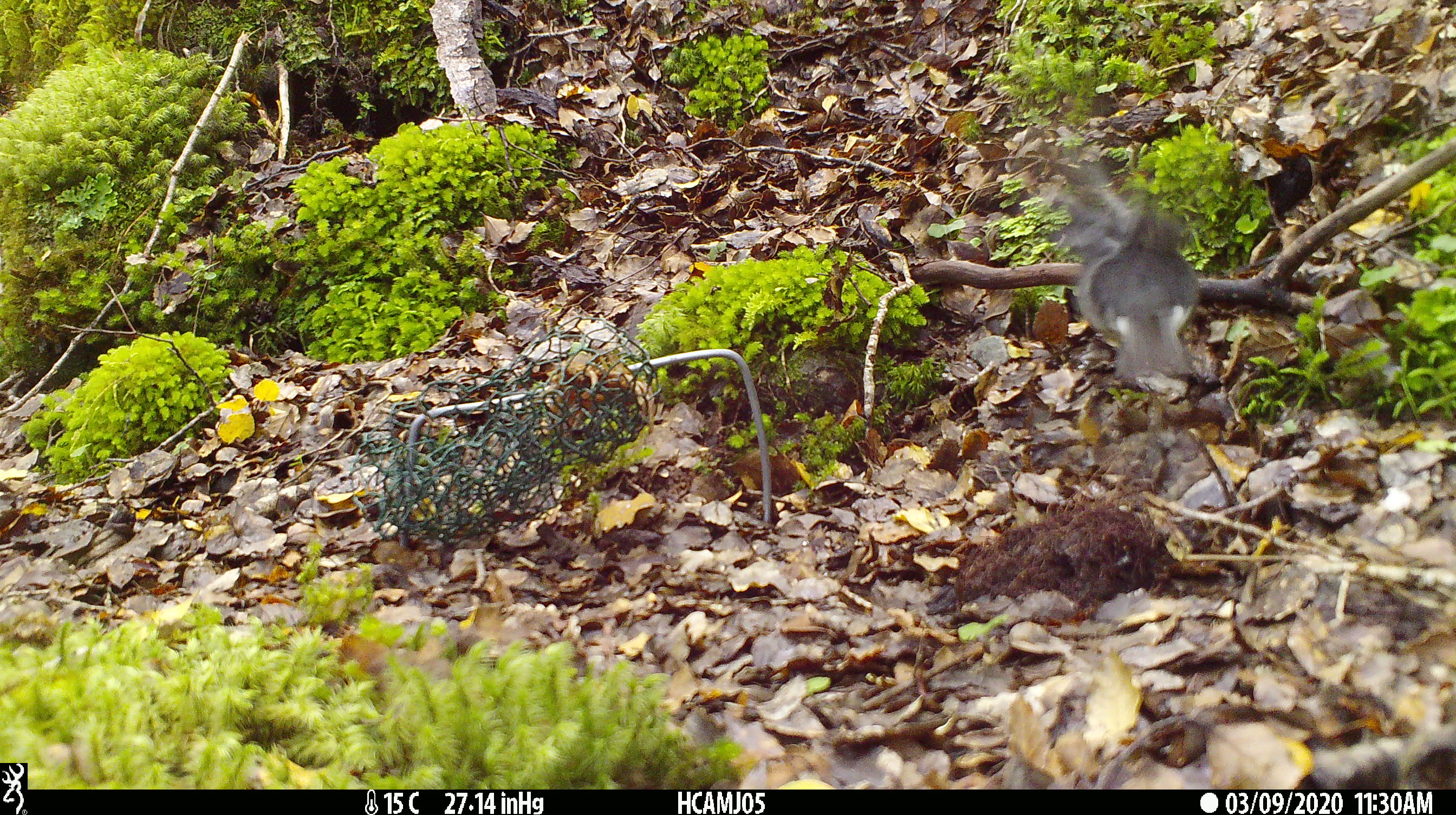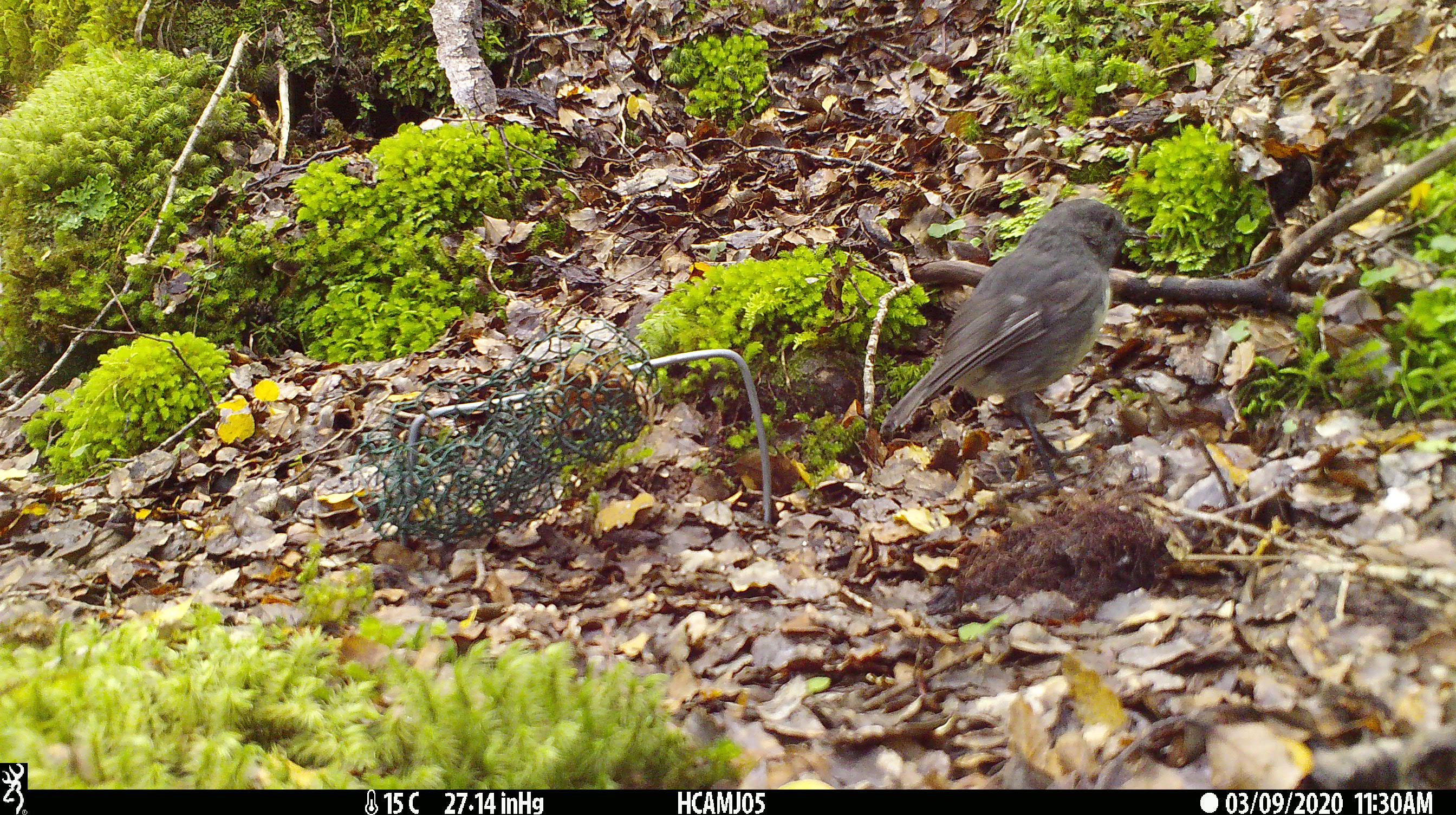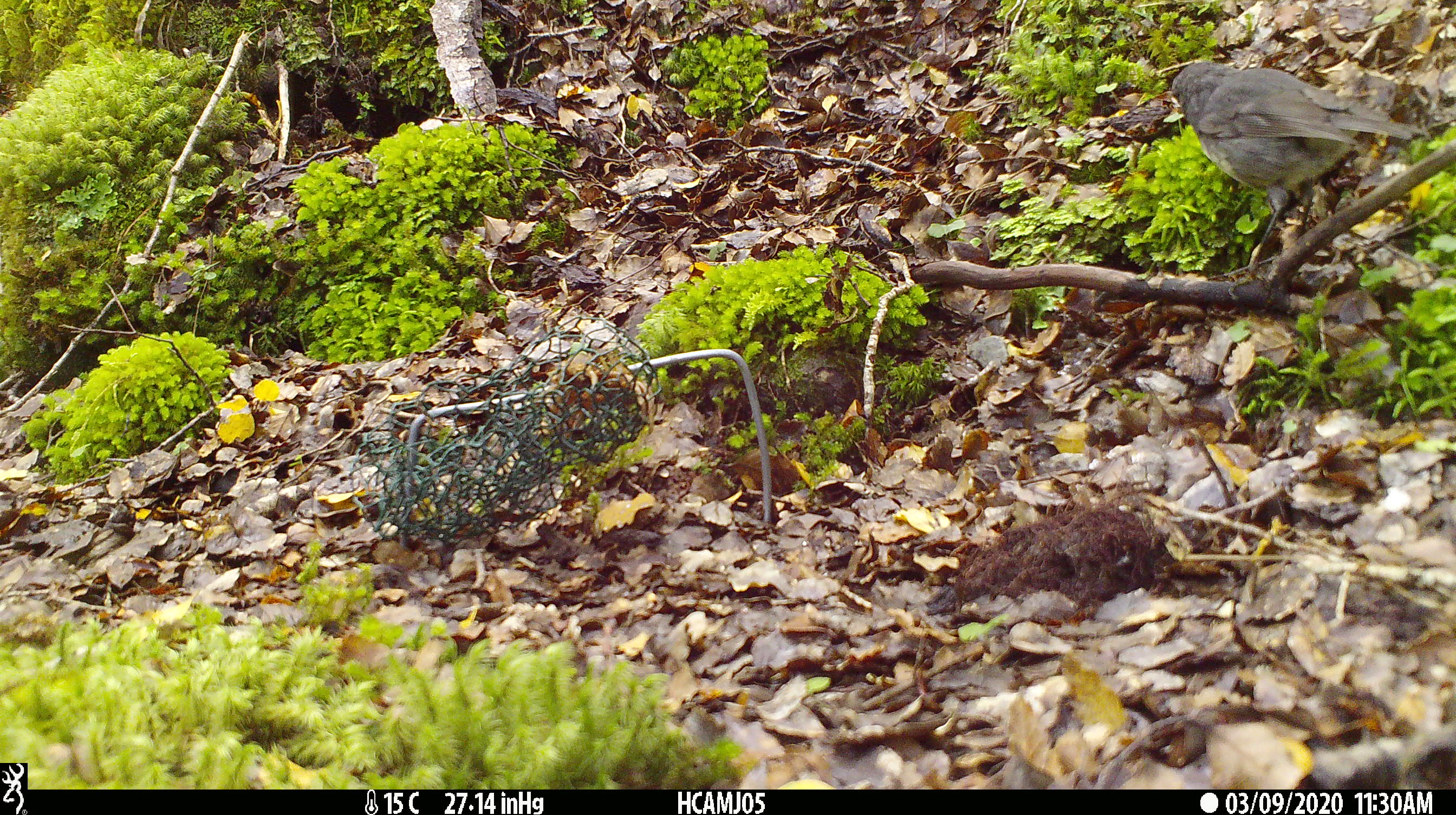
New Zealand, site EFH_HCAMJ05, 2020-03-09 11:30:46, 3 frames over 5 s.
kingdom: Animalia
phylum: Chordata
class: Aves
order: Passeriformes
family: Petroicidae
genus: Petroica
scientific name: Petroica australis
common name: new zealand robin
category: robin